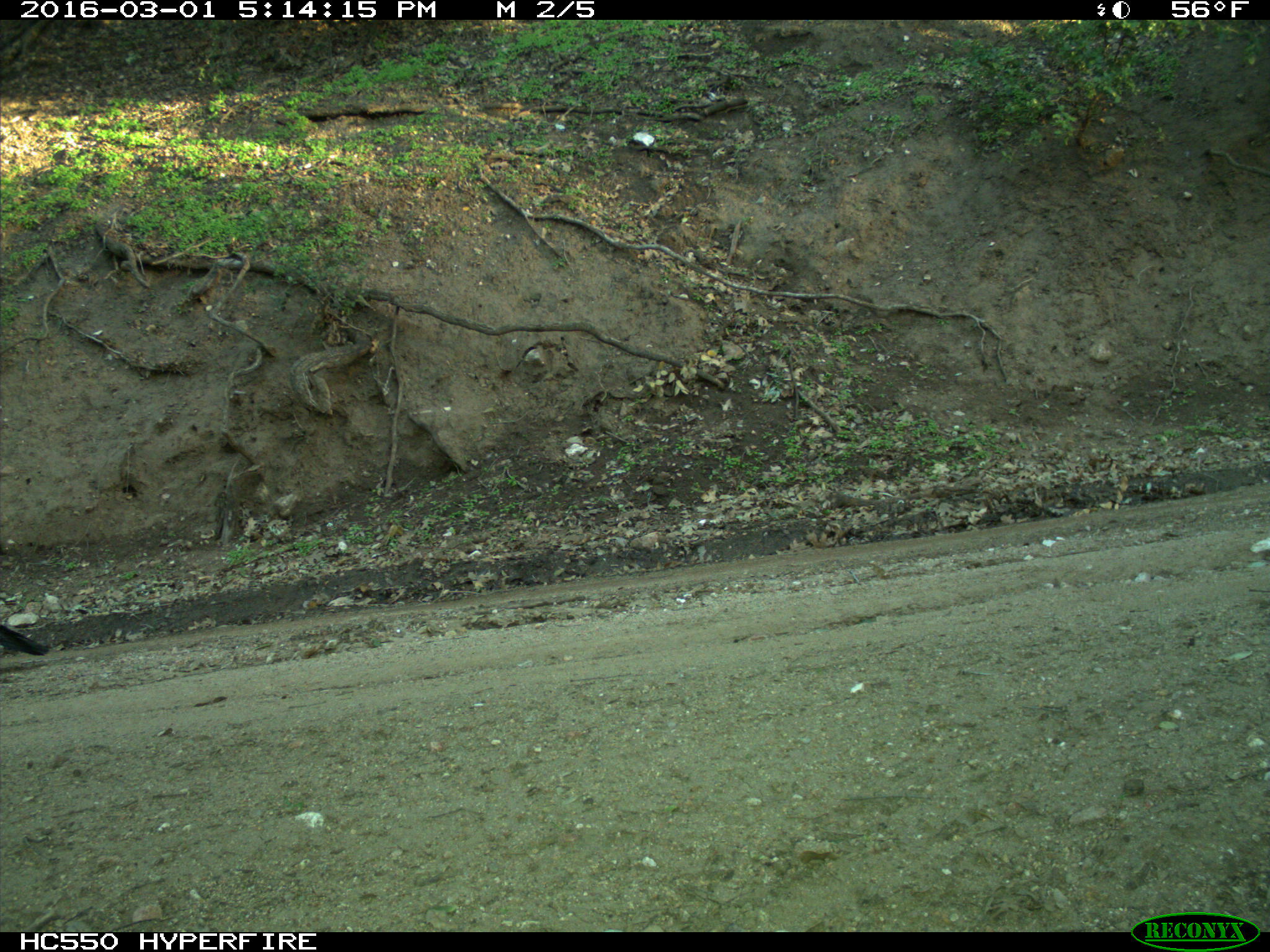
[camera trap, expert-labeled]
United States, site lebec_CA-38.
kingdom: Animalia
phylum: Chordata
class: Aves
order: Passeriformes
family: Corvidae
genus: Corvus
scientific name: Corvus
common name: crows and ravens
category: unidentified corvus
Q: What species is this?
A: Unidentified corvus (crows and ravens) (Corvus).